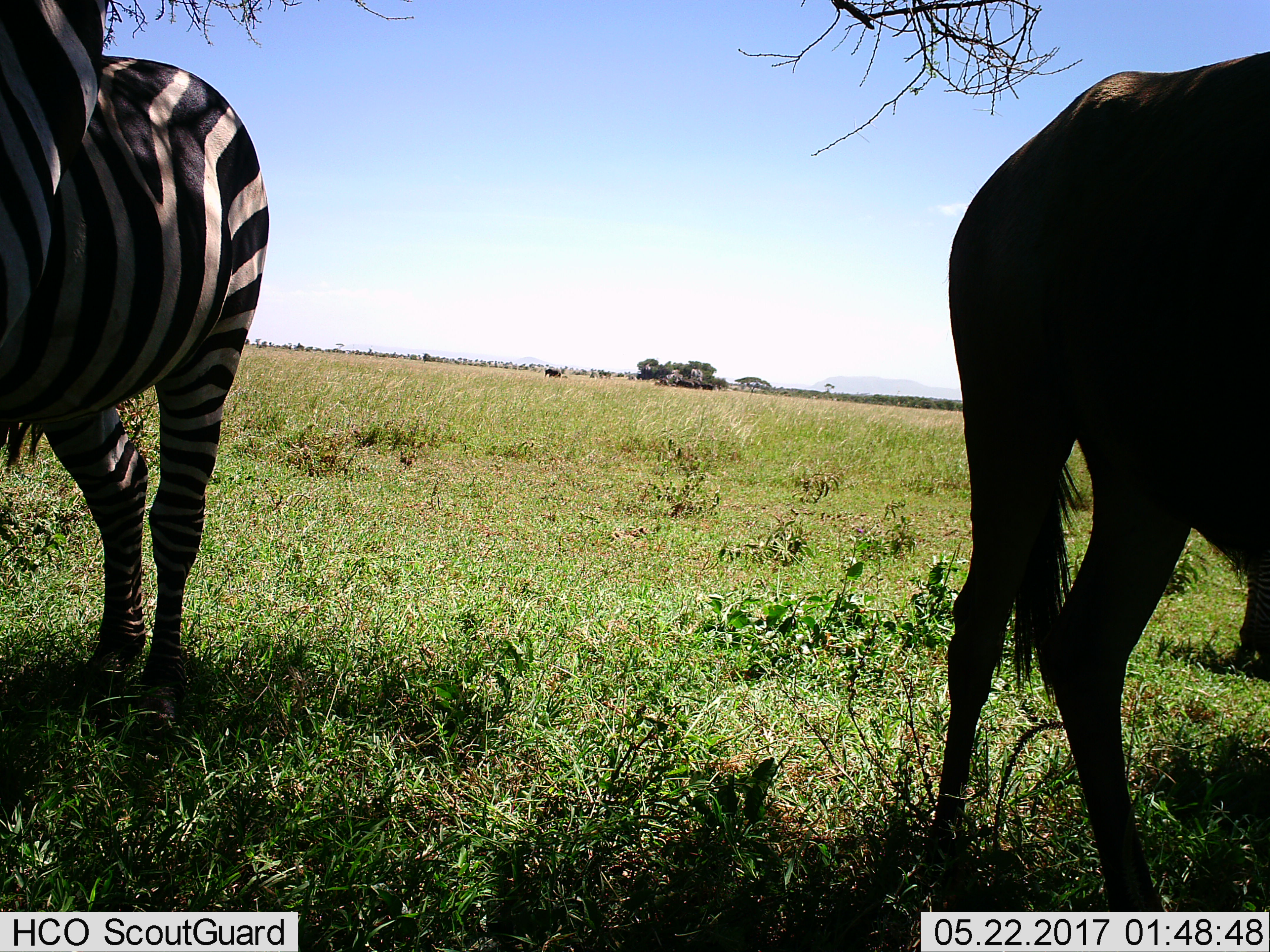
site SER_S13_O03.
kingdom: Animalia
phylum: Chordata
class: Mammalia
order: Artiodactyla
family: Bovidae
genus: Connochaetes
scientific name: Connochaetes taurinus taurinus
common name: blue wildebeest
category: wildebeestblue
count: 1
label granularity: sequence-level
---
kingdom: Animalia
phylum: Chordata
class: Mammalia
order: Perissodactyla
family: Equidae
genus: Equus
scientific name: Equus quagga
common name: plains zebra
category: zebraplains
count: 1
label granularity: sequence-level